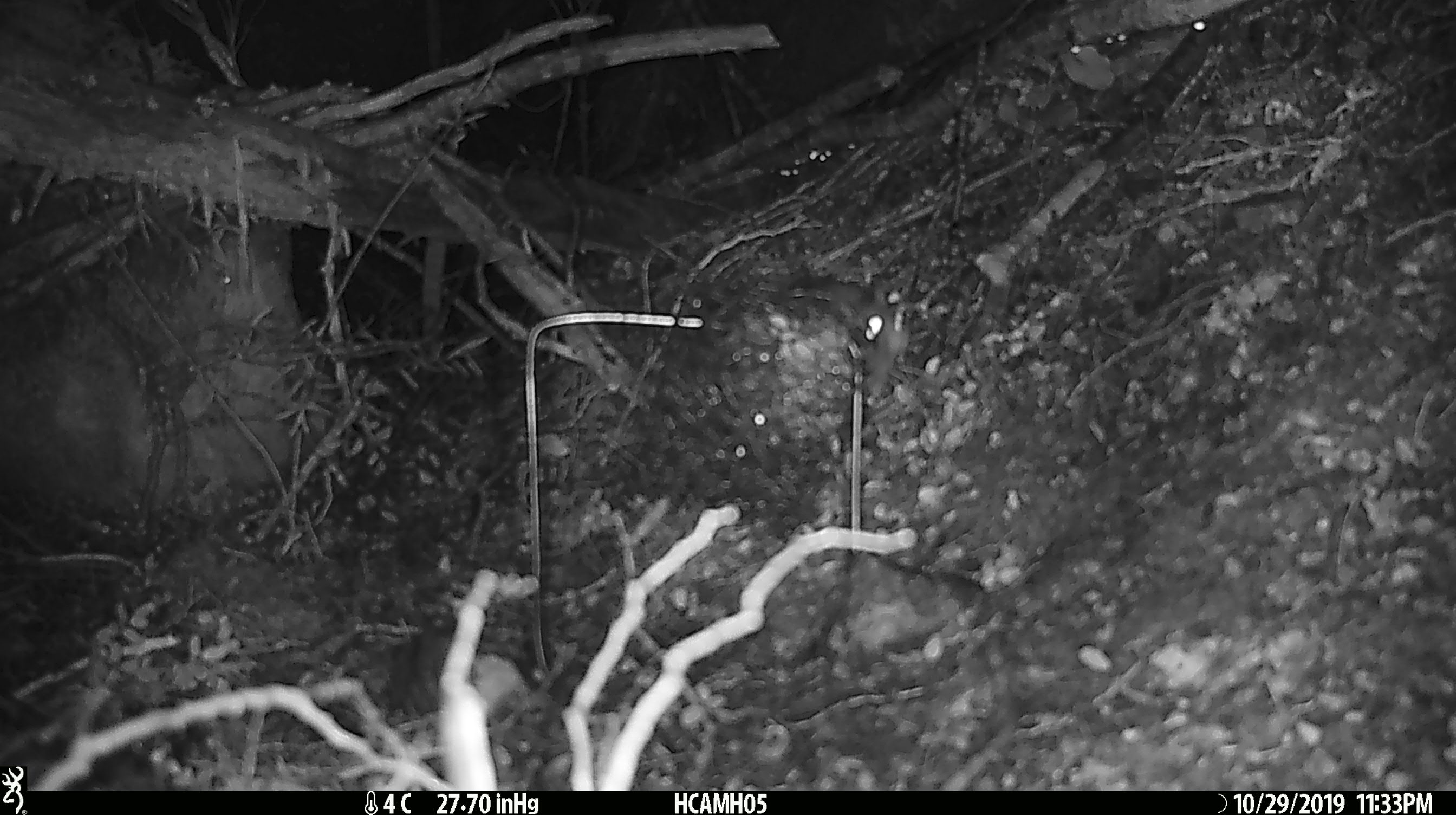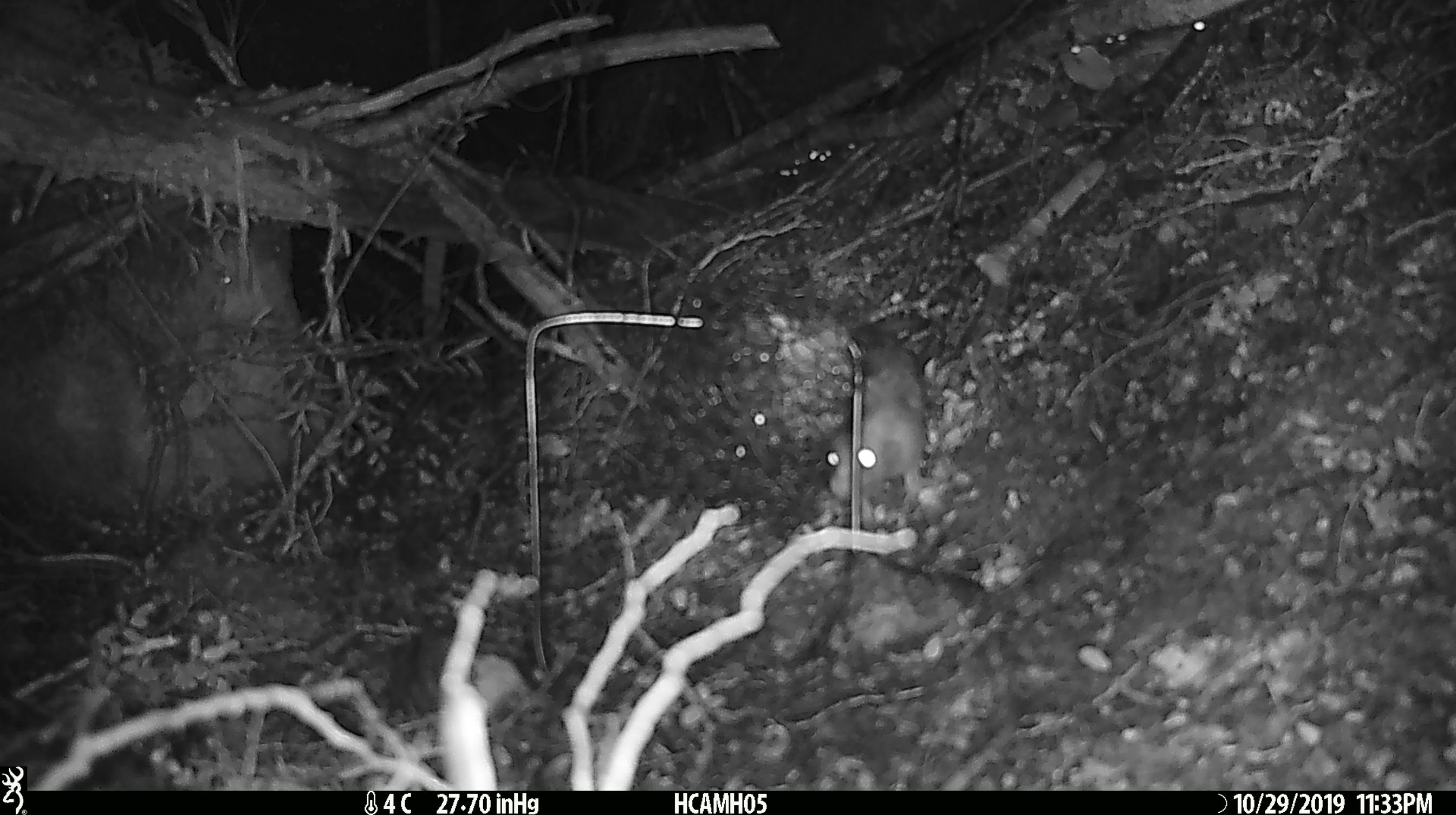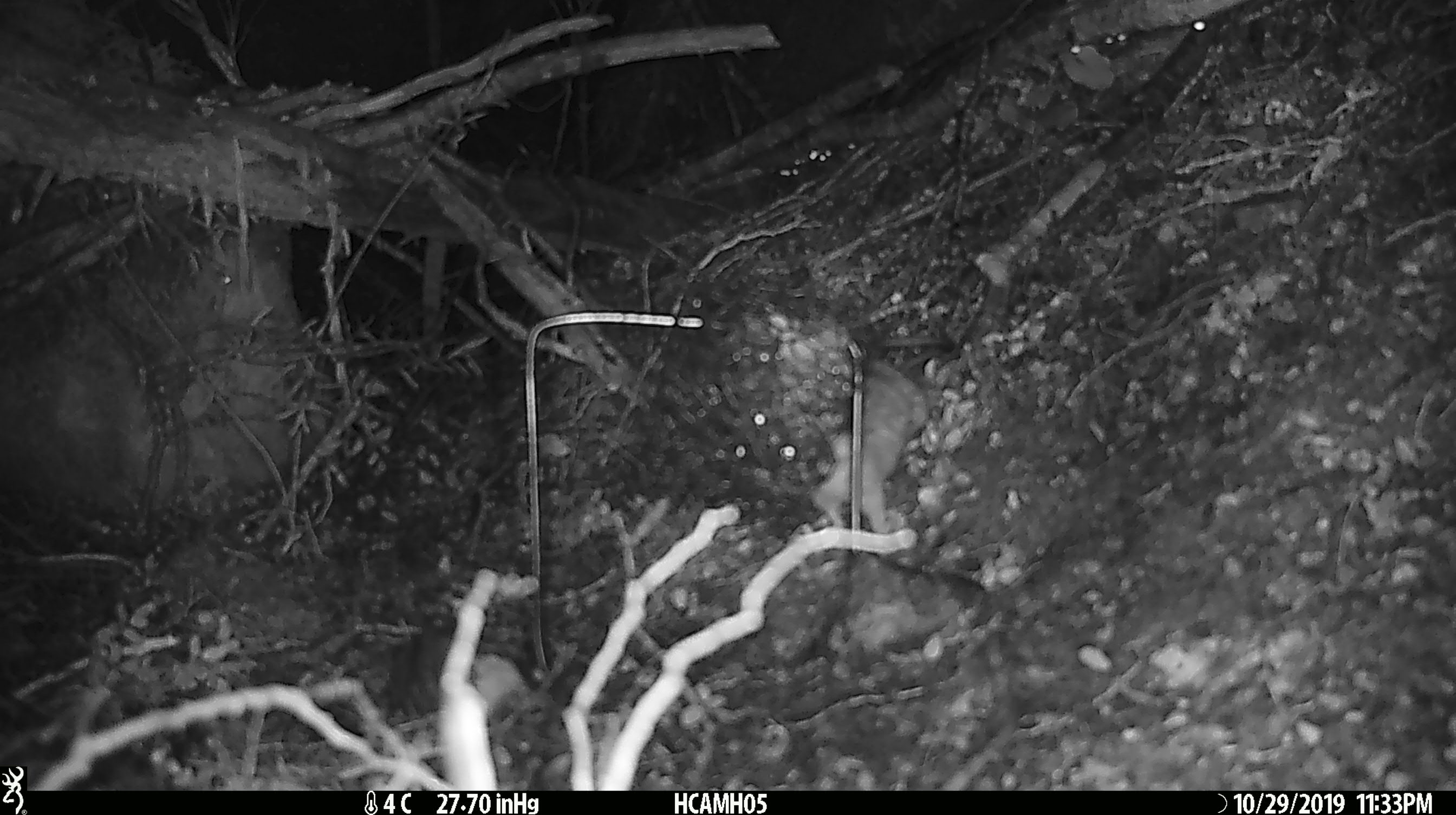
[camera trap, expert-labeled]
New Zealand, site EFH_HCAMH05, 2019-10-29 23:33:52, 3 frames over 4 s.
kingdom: Animalia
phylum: Chordata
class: Mammalia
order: Rodentia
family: Muridae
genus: Rattus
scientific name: Rattus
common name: rat